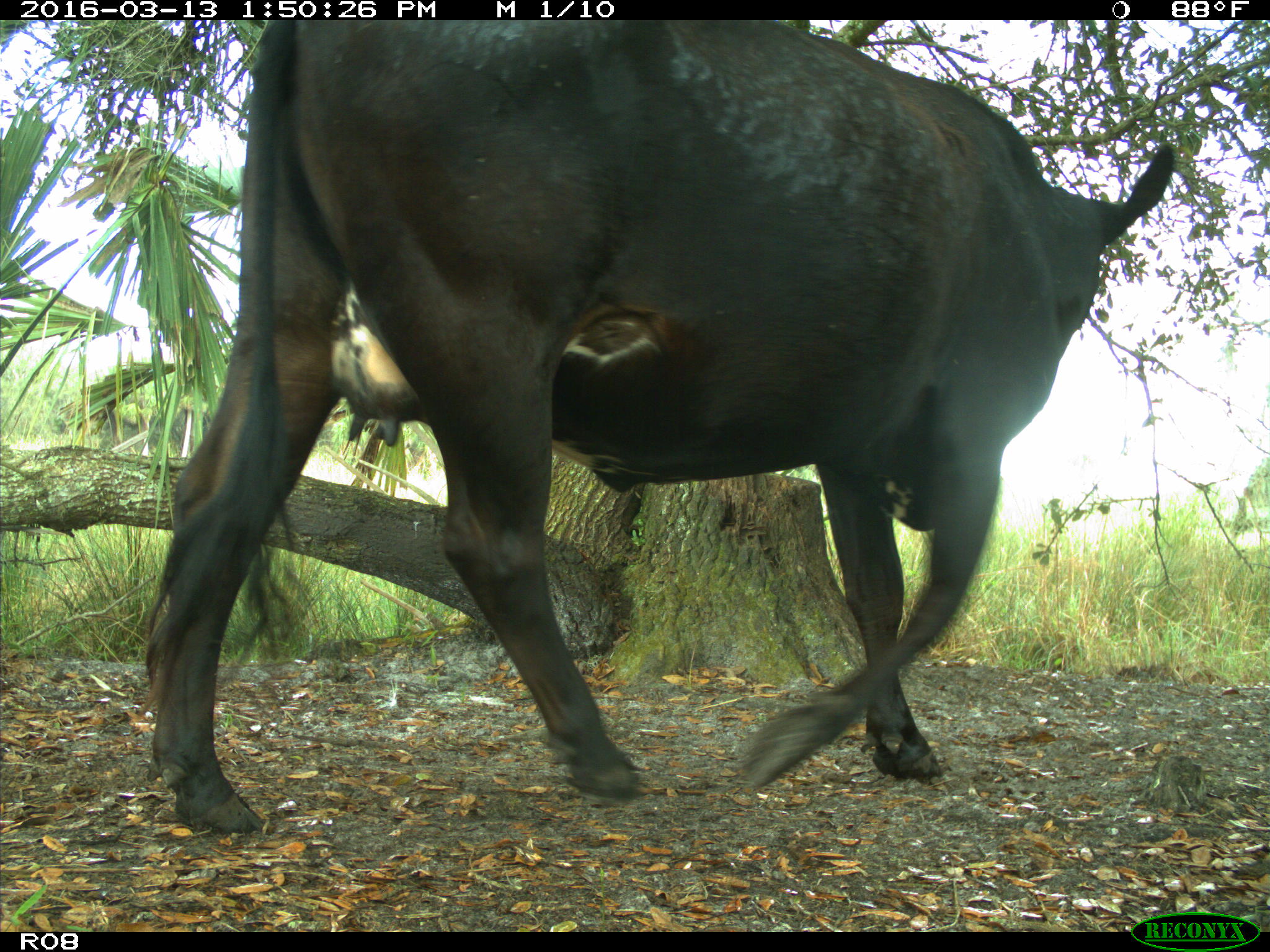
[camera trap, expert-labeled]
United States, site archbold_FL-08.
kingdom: Animalia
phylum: Chordata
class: Mammalia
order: Artiodactyla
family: Bovidae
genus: Bos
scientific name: Bos taurus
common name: domestic cow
Bos taurus (domestic cow).